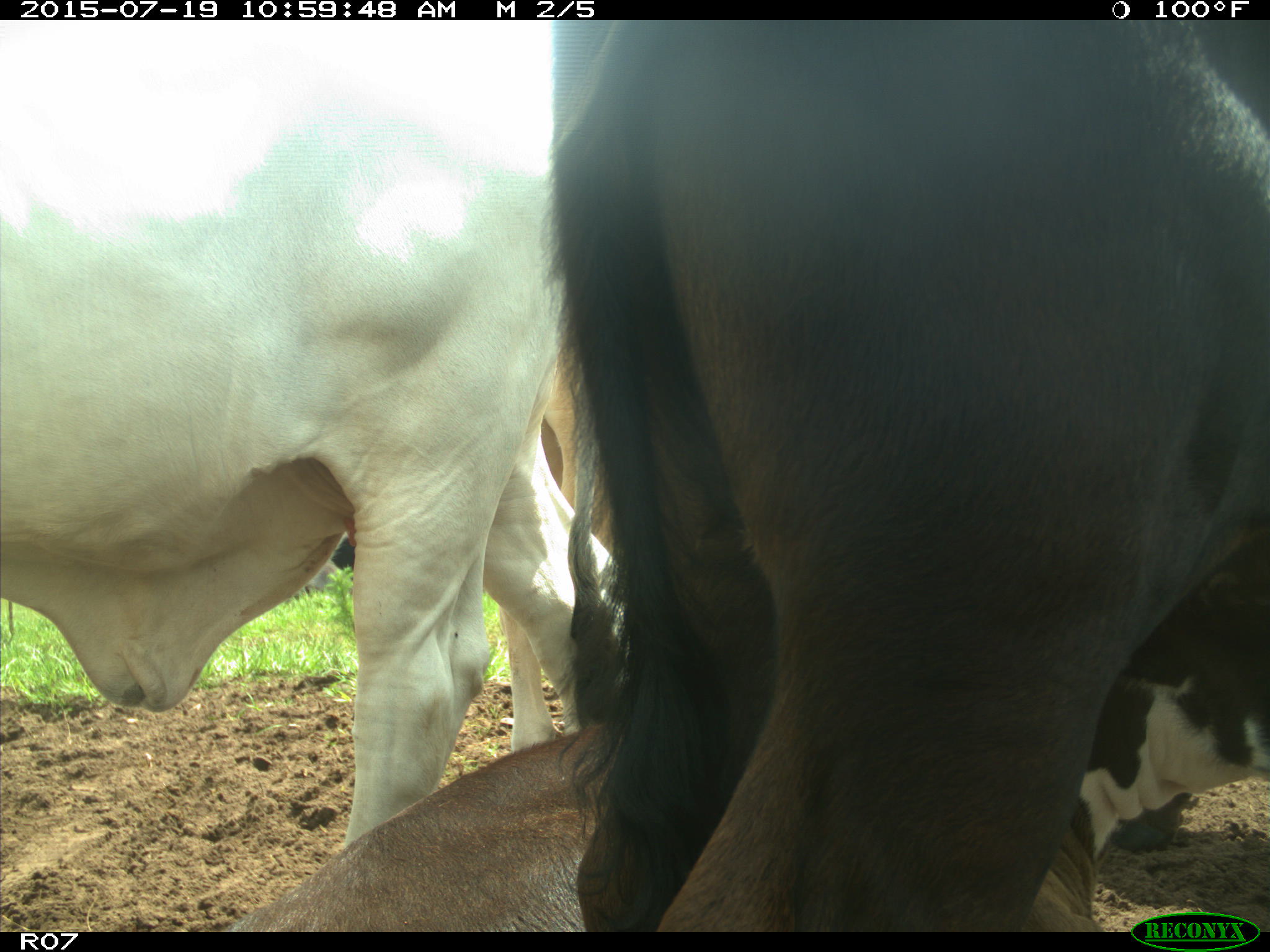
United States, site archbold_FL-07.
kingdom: Animalia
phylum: Chordata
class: Mammalia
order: Artiodactyla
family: Bovidae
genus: Bos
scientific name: Bos taurus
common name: domestic cow